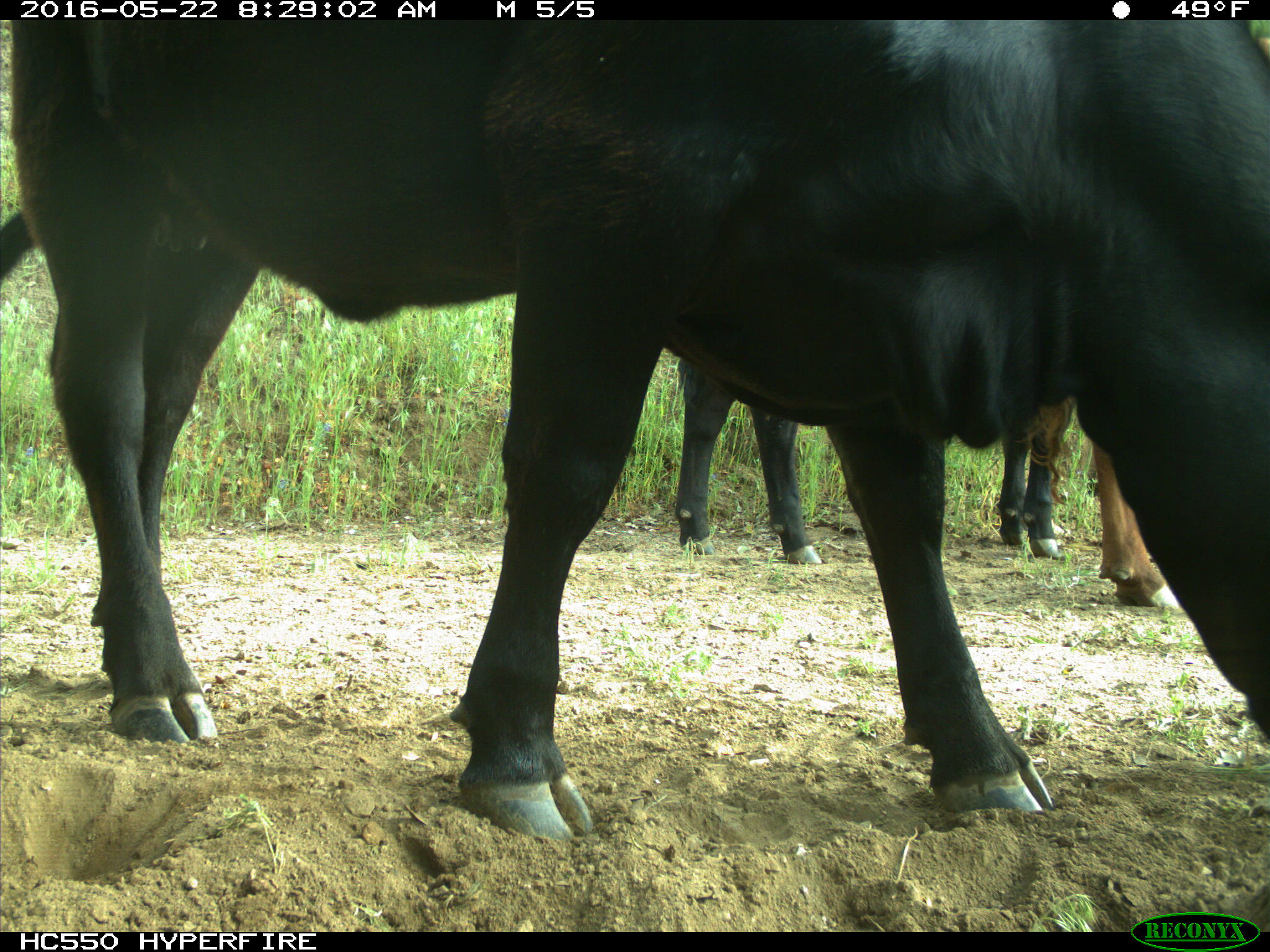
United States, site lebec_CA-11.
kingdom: Animalia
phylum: Chordata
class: Mammalia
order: Artiodactyla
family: Bovidae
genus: Bos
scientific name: Bos taurus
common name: domestic cow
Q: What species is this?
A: Bos taurus (domestic cow).